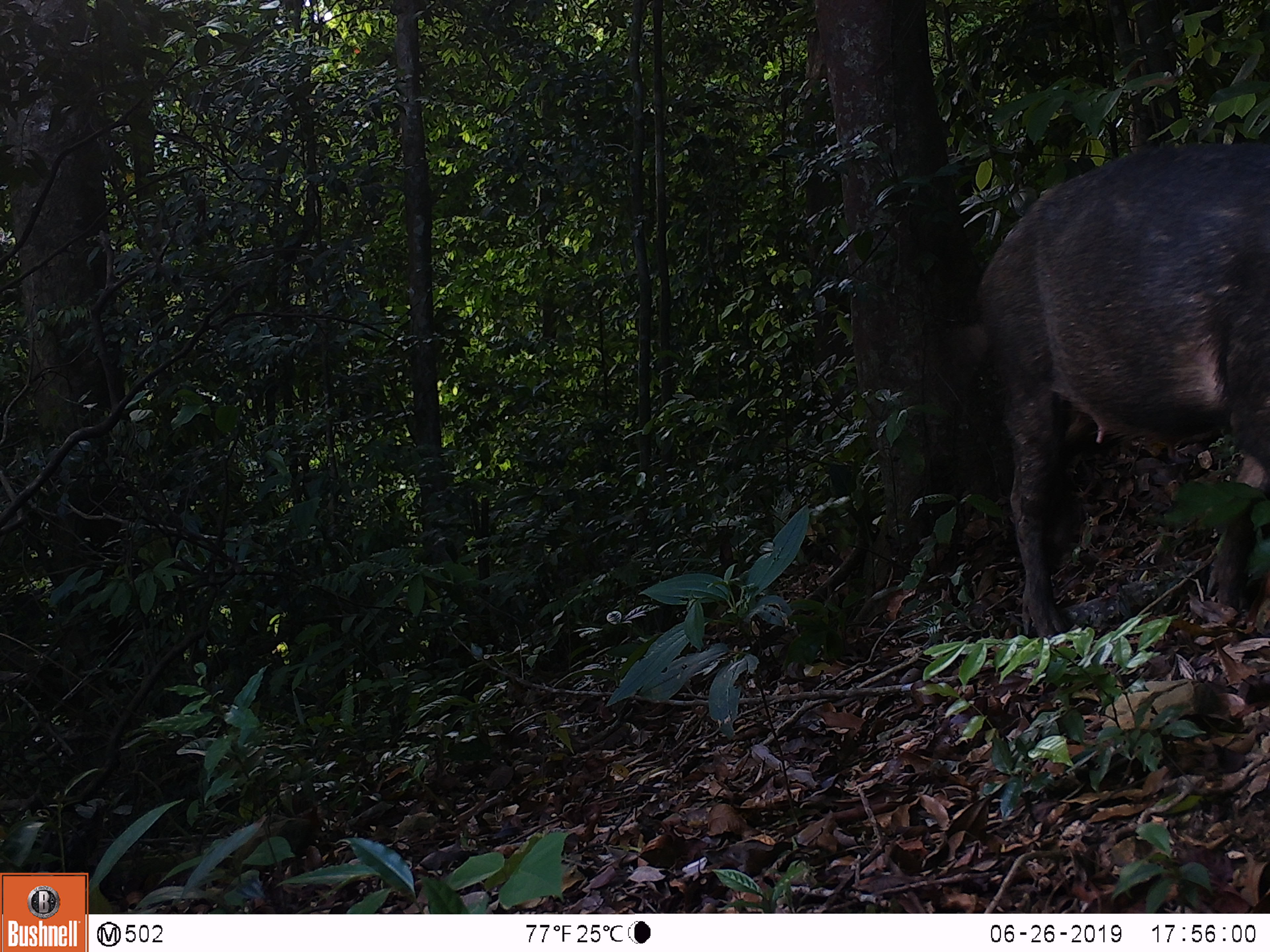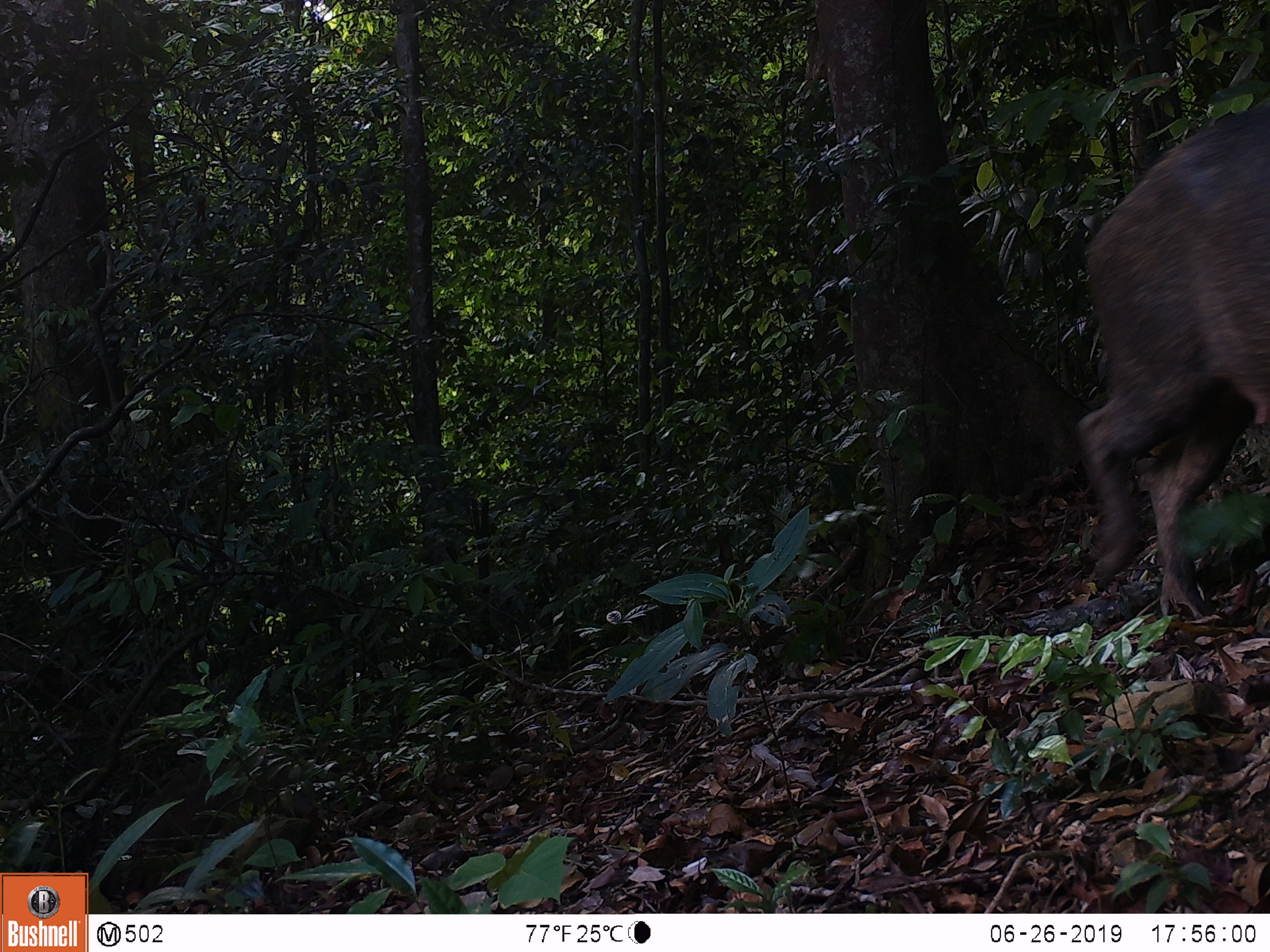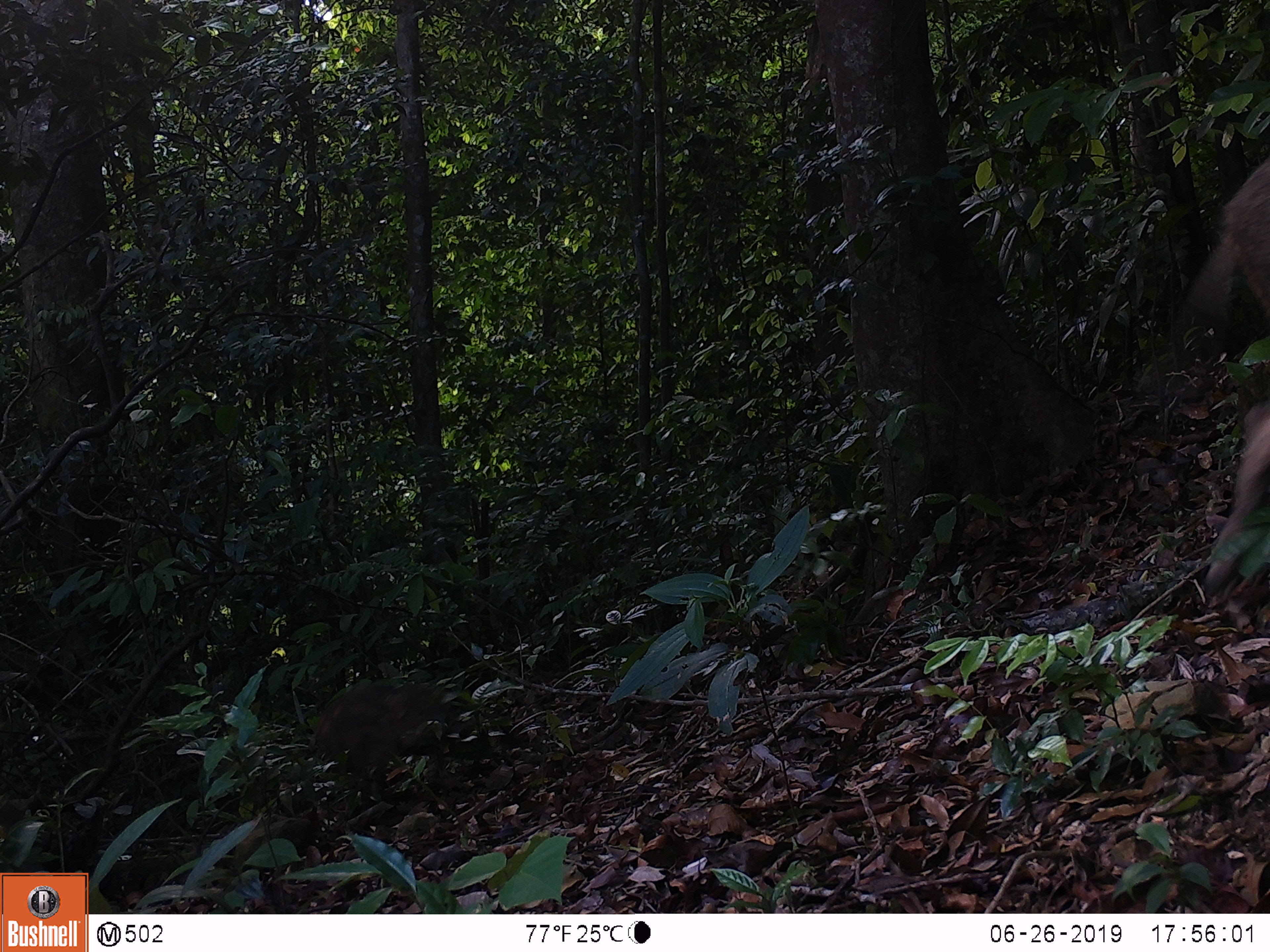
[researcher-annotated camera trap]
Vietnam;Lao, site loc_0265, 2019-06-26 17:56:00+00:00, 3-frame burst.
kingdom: Animalia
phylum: Chordata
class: Mammalia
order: Artiodactyla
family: Suidae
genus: Sus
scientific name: Sus scrofa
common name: eurasian wild pig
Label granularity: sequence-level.